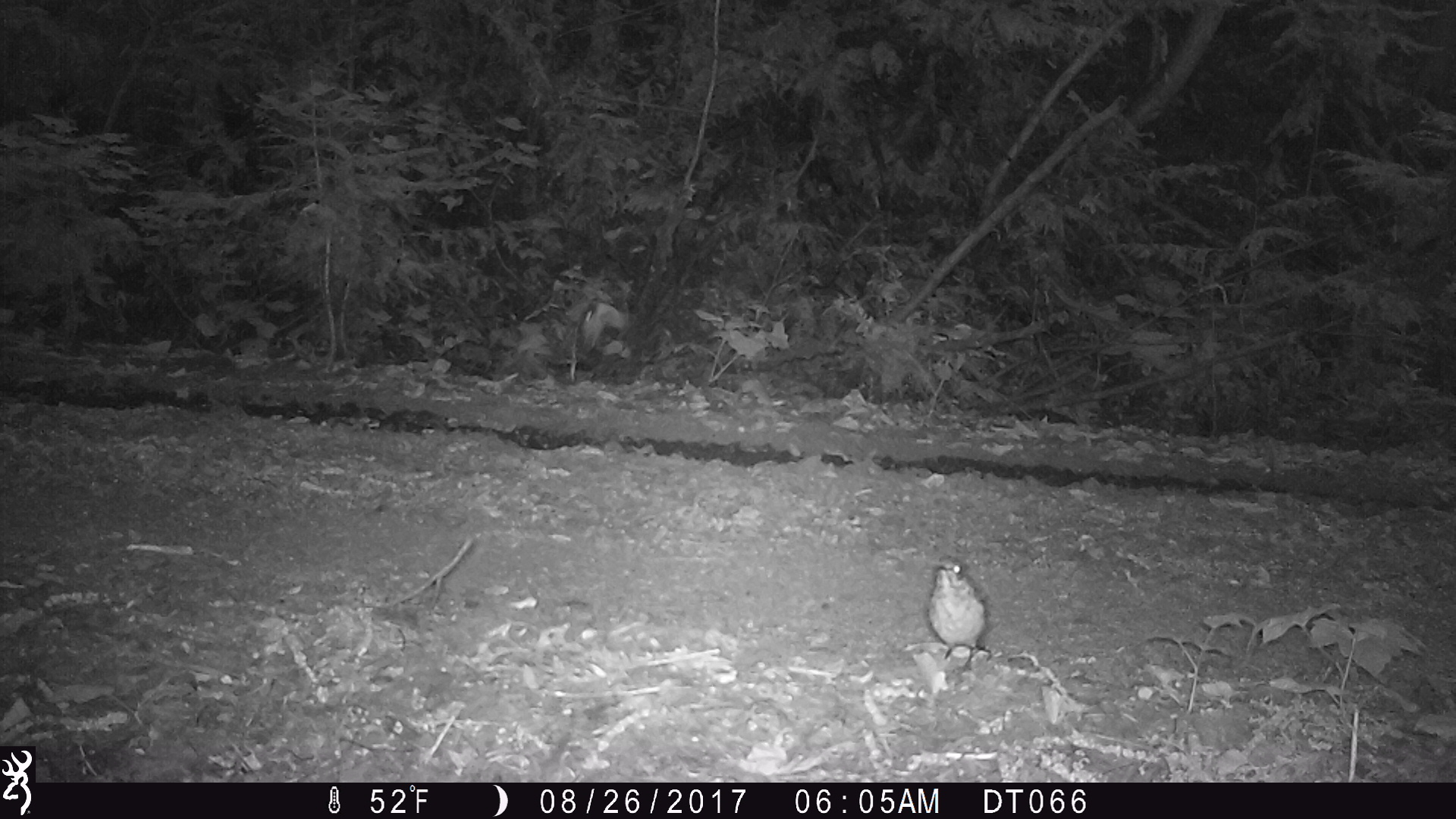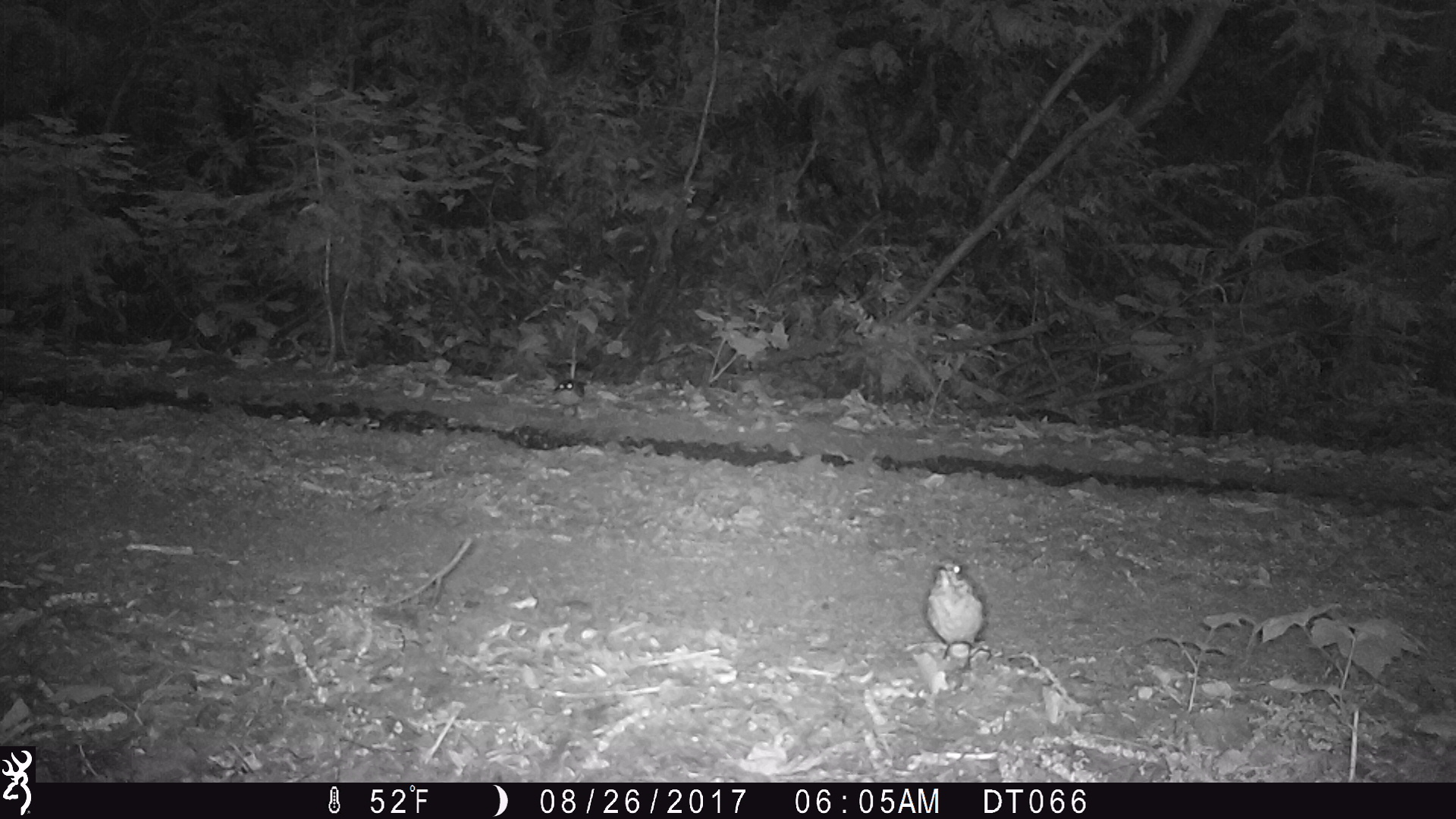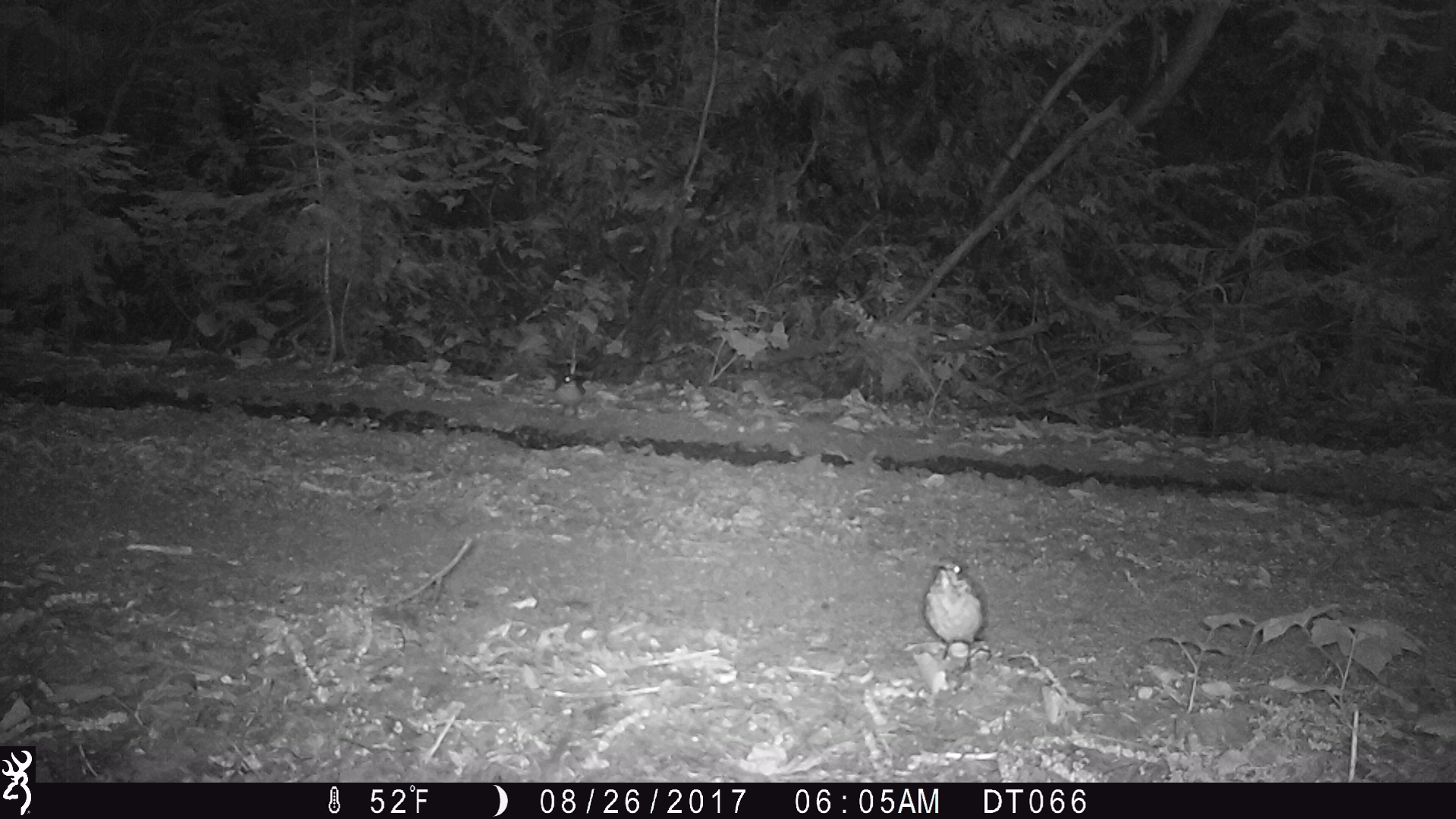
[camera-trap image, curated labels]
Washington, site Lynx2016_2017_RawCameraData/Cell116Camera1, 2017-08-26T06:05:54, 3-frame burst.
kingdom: Animalia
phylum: Chordata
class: Aves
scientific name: Aves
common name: birds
Aves (birds). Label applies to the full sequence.